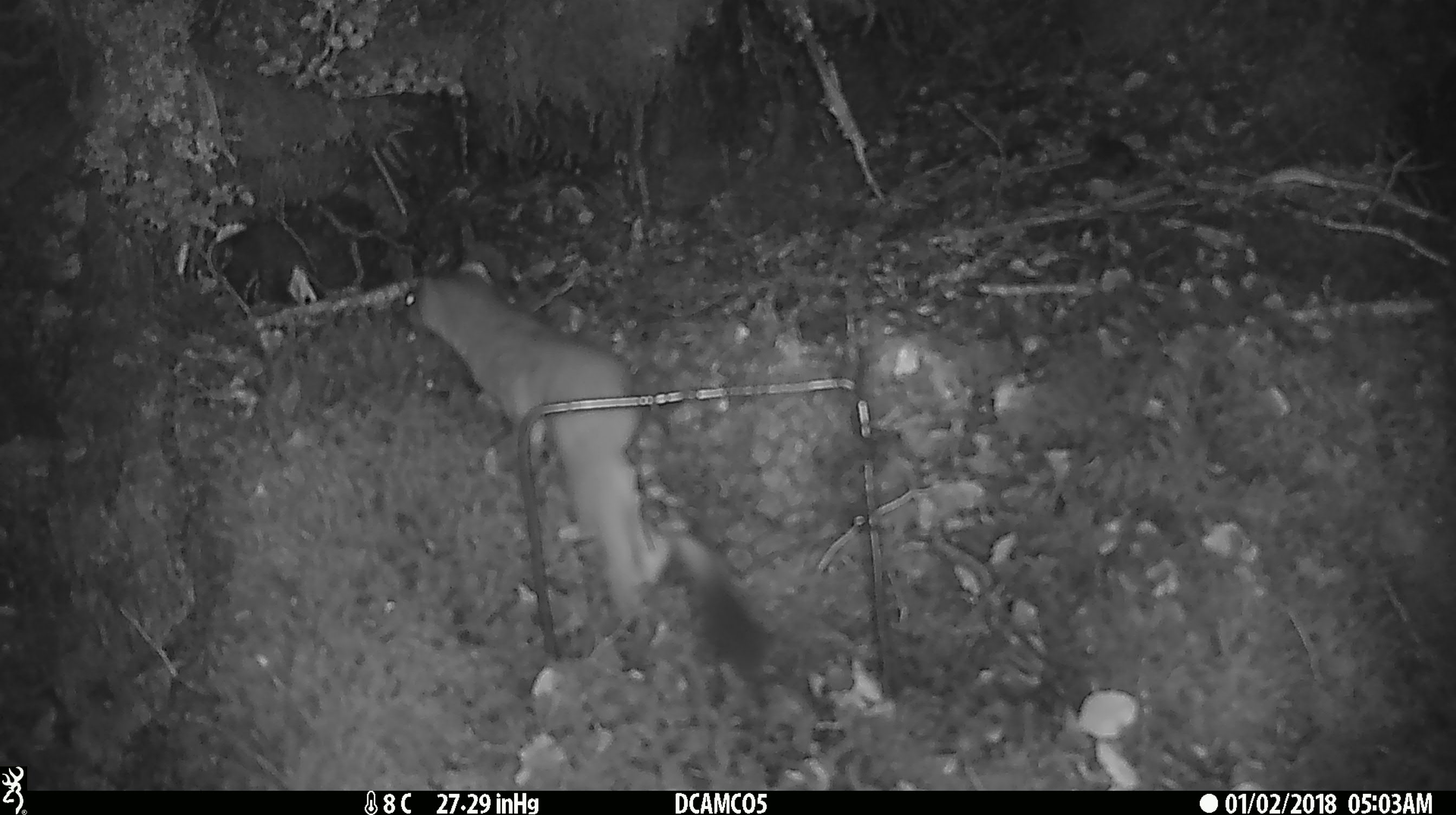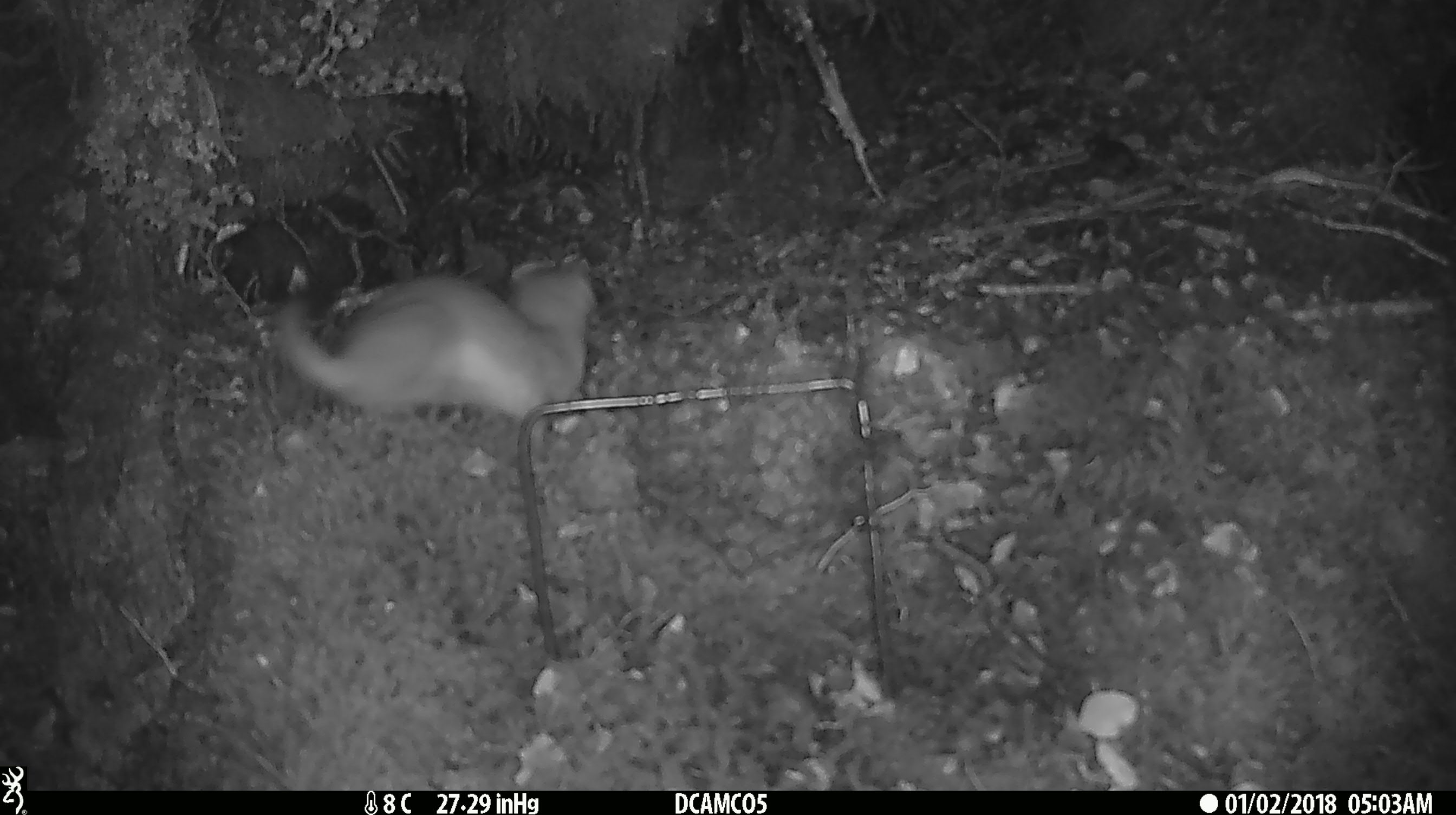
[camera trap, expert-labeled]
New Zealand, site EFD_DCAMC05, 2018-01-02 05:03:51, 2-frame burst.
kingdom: Animalia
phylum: Chordata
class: Mammalia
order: Carnivora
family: Mustelidae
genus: Mustela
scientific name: Mustela erminea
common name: stoat